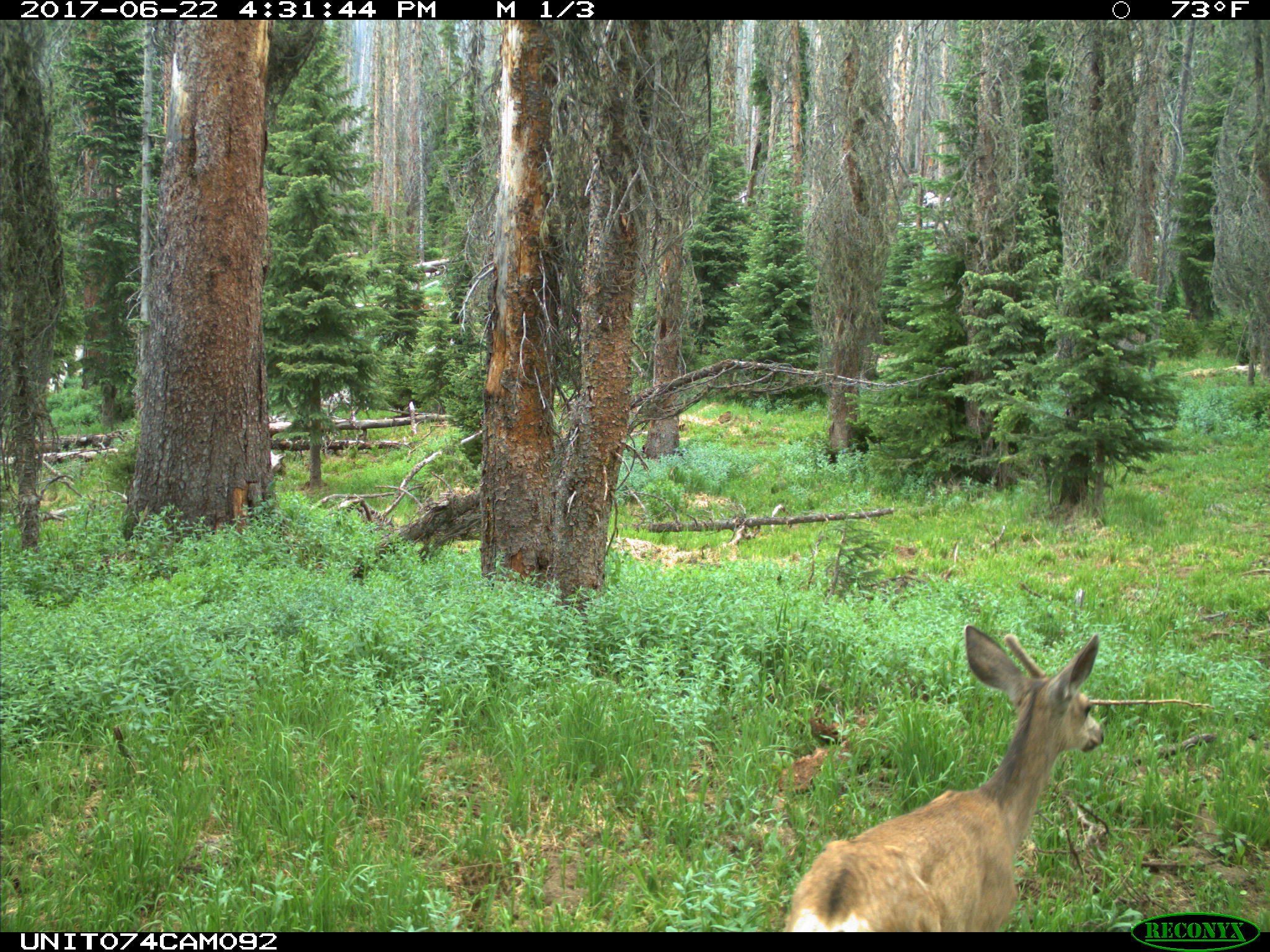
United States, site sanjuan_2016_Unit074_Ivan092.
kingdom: Animalia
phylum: Chordata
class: Mammalia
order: Artiodactyla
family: Cervidae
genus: Odocoileus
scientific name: Odocoileus hemionus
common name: mule deer